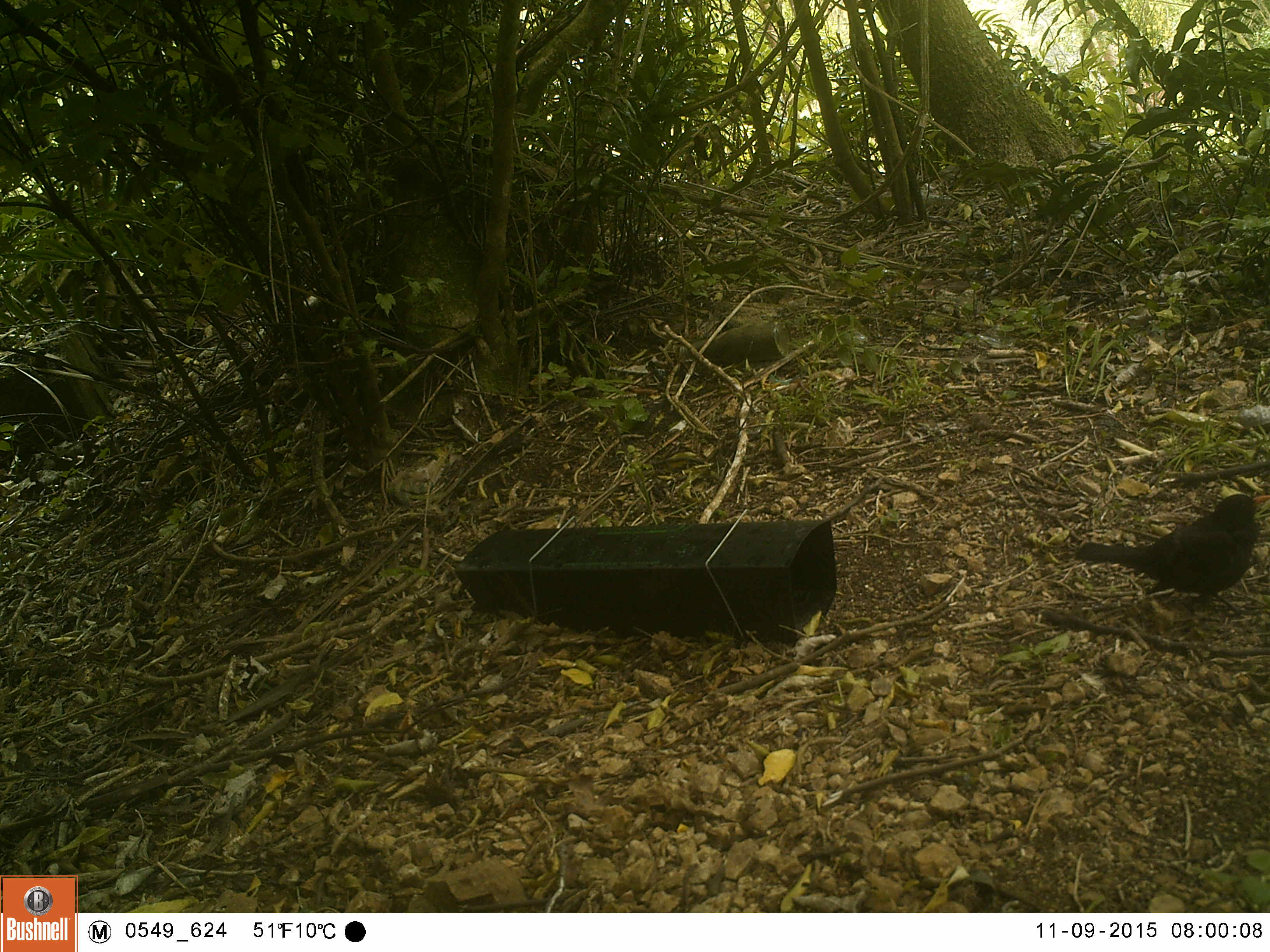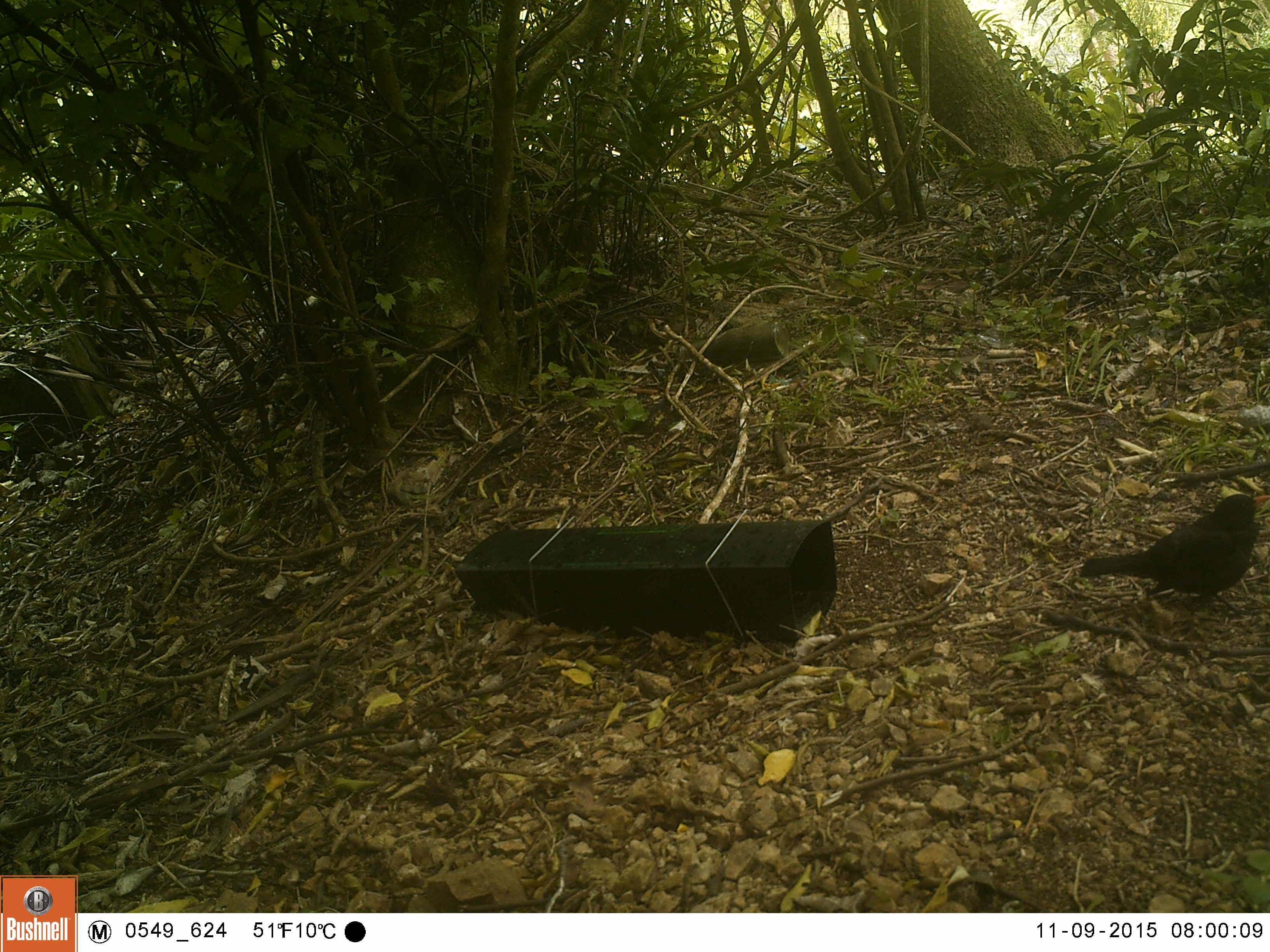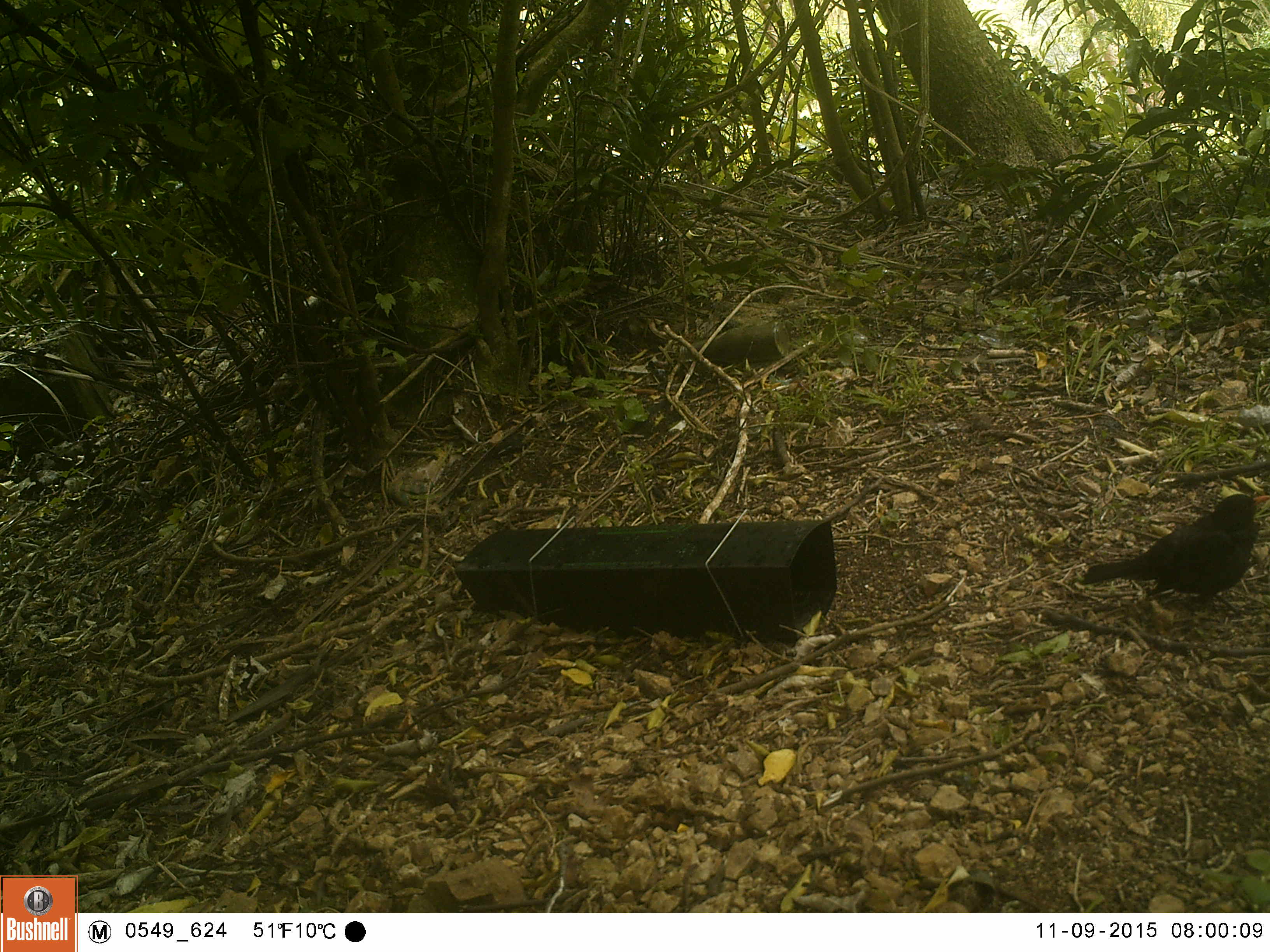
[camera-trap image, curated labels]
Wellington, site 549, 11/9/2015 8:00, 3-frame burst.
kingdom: Animalia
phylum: Chordata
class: Aves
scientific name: Aves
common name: bird